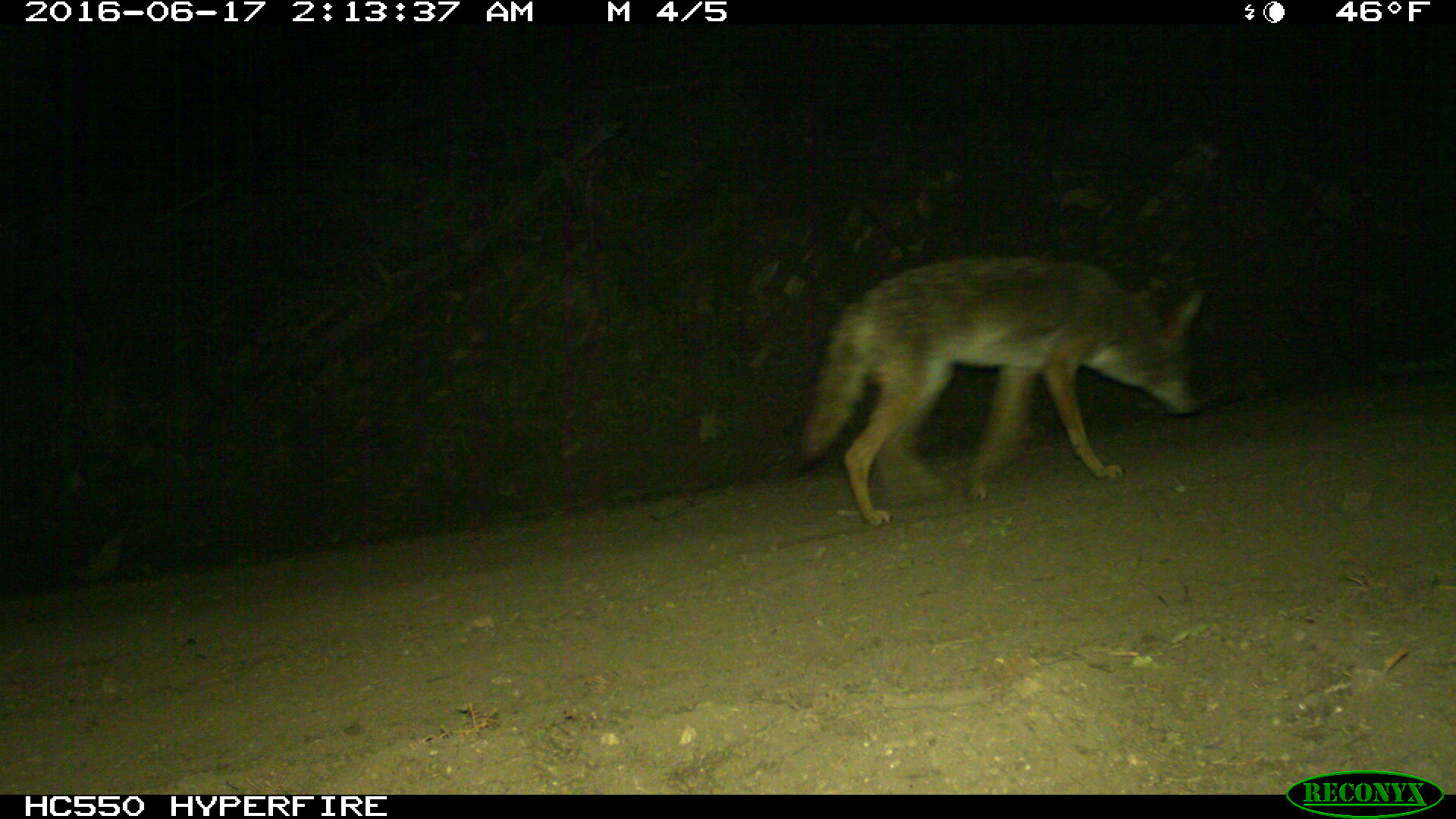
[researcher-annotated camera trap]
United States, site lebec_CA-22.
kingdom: Animalia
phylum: Chordata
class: Mammalia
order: Carnivora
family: Canidae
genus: Canis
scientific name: Canis latrans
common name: coyote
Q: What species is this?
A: Canis latrans (coyote).